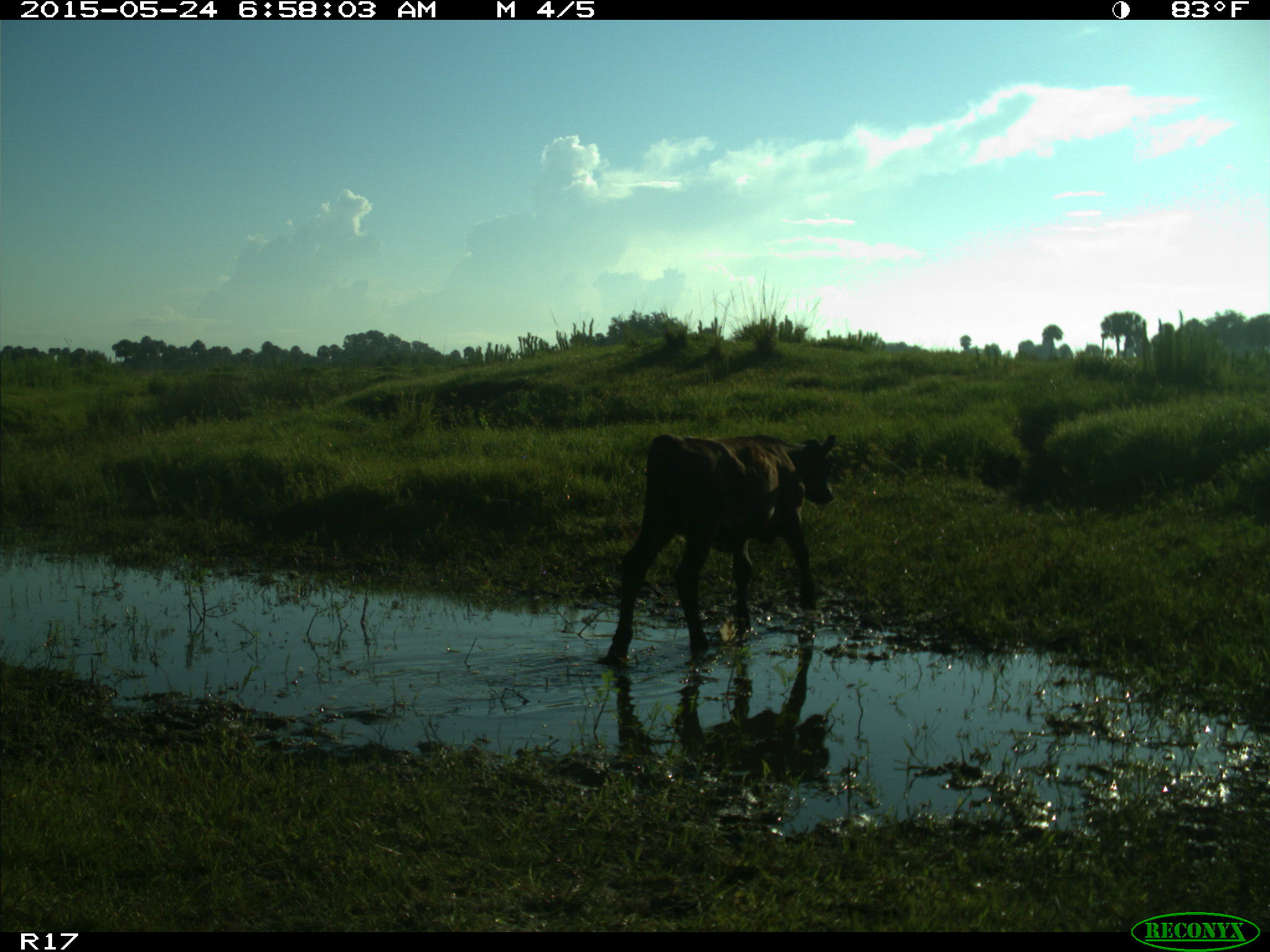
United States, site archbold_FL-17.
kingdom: Animalia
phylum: Chordata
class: Mammalia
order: Artiodactyla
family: Bovidae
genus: Bos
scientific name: Bos taurus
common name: domestic cow